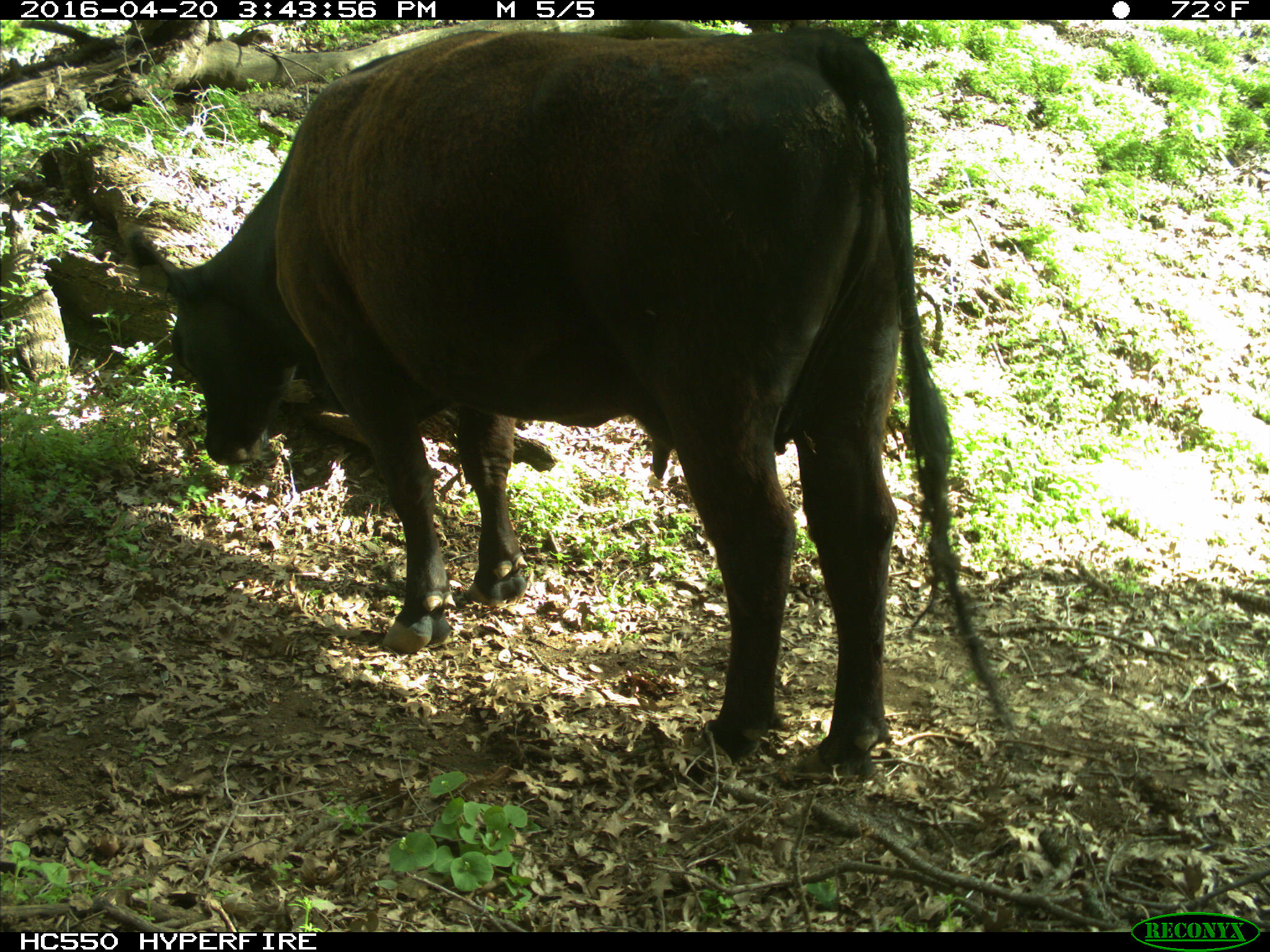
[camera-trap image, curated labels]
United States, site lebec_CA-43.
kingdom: Animalia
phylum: Chordata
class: Mammalia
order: Artiodactyla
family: Bovidae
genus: Bos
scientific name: Bos taurus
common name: domestic cow